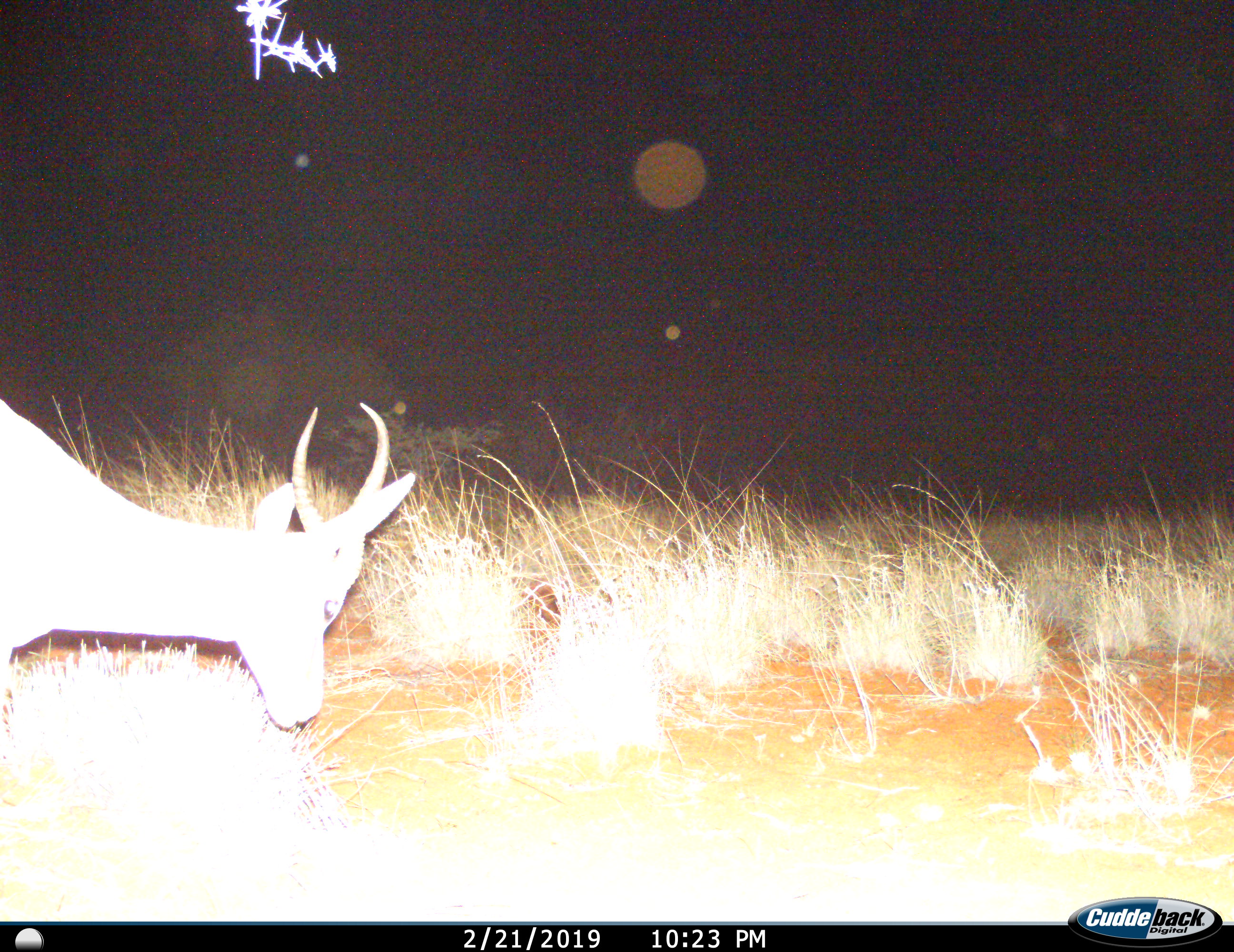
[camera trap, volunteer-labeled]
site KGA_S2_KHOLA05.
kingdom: Animalia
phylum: Chordata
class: Mammalia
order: Artiodactyla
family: Bovidae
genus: Antidorcas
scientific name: Antidorcas marsupialis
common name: springbok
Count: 1.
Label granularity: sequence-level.